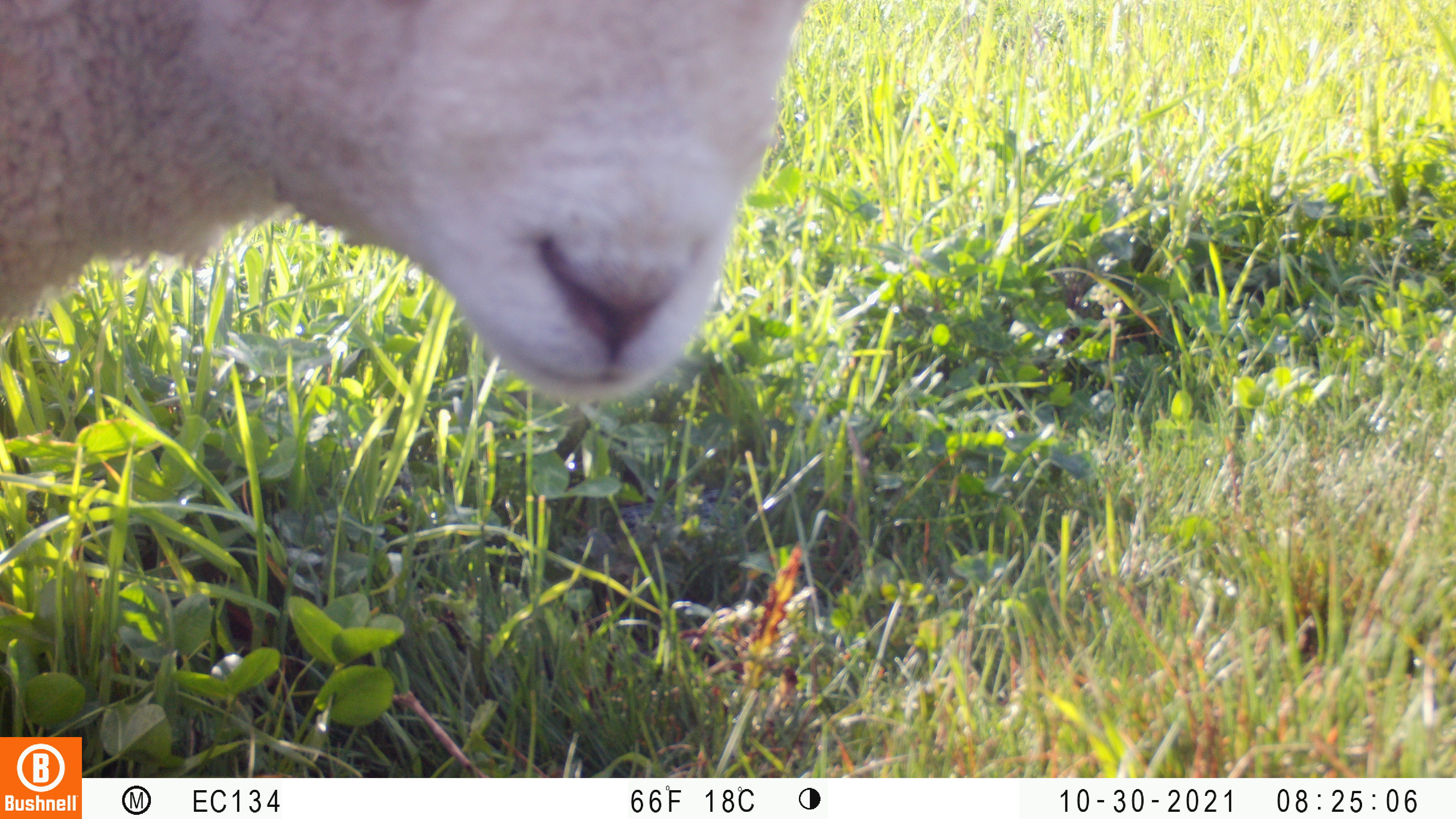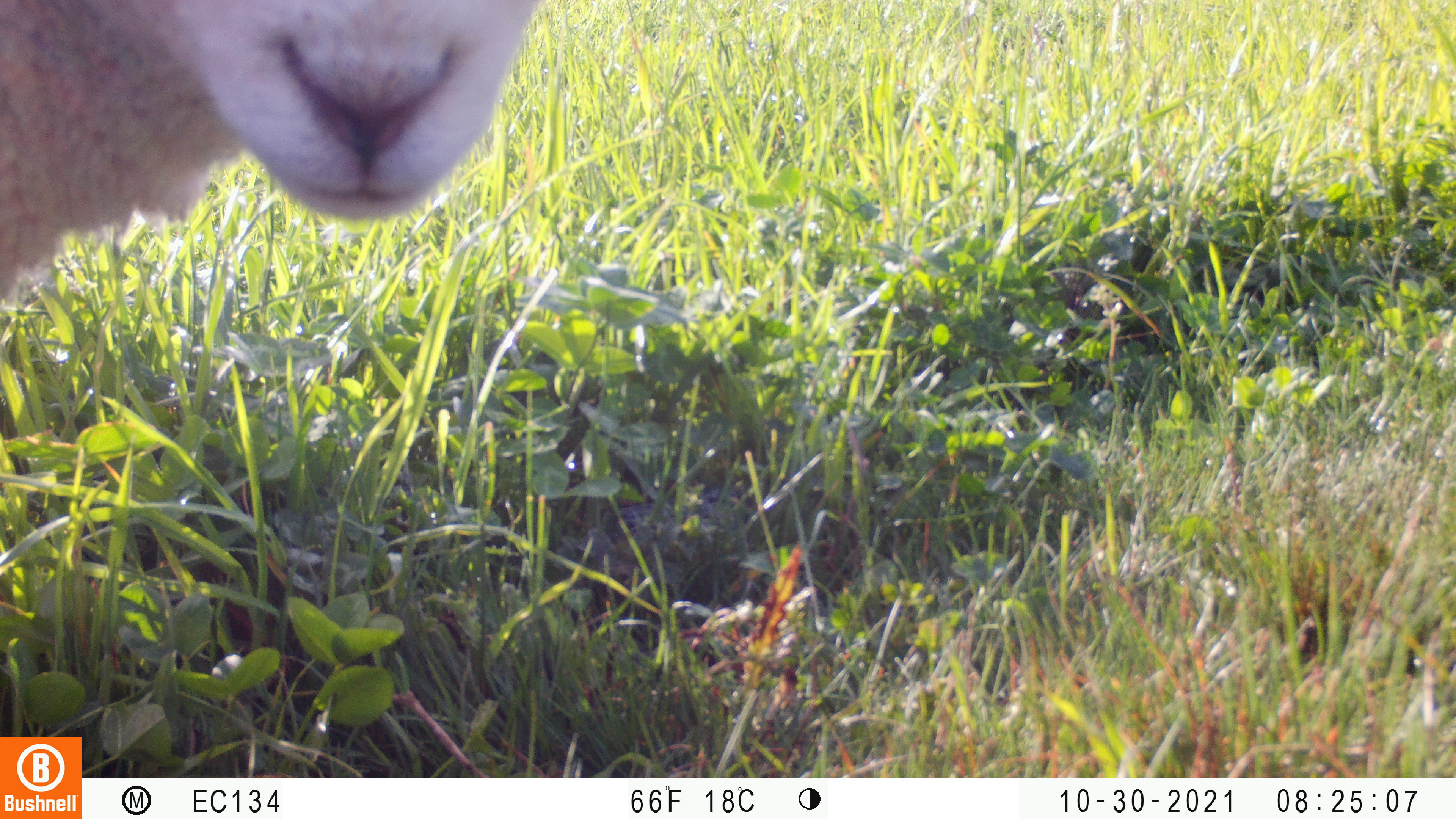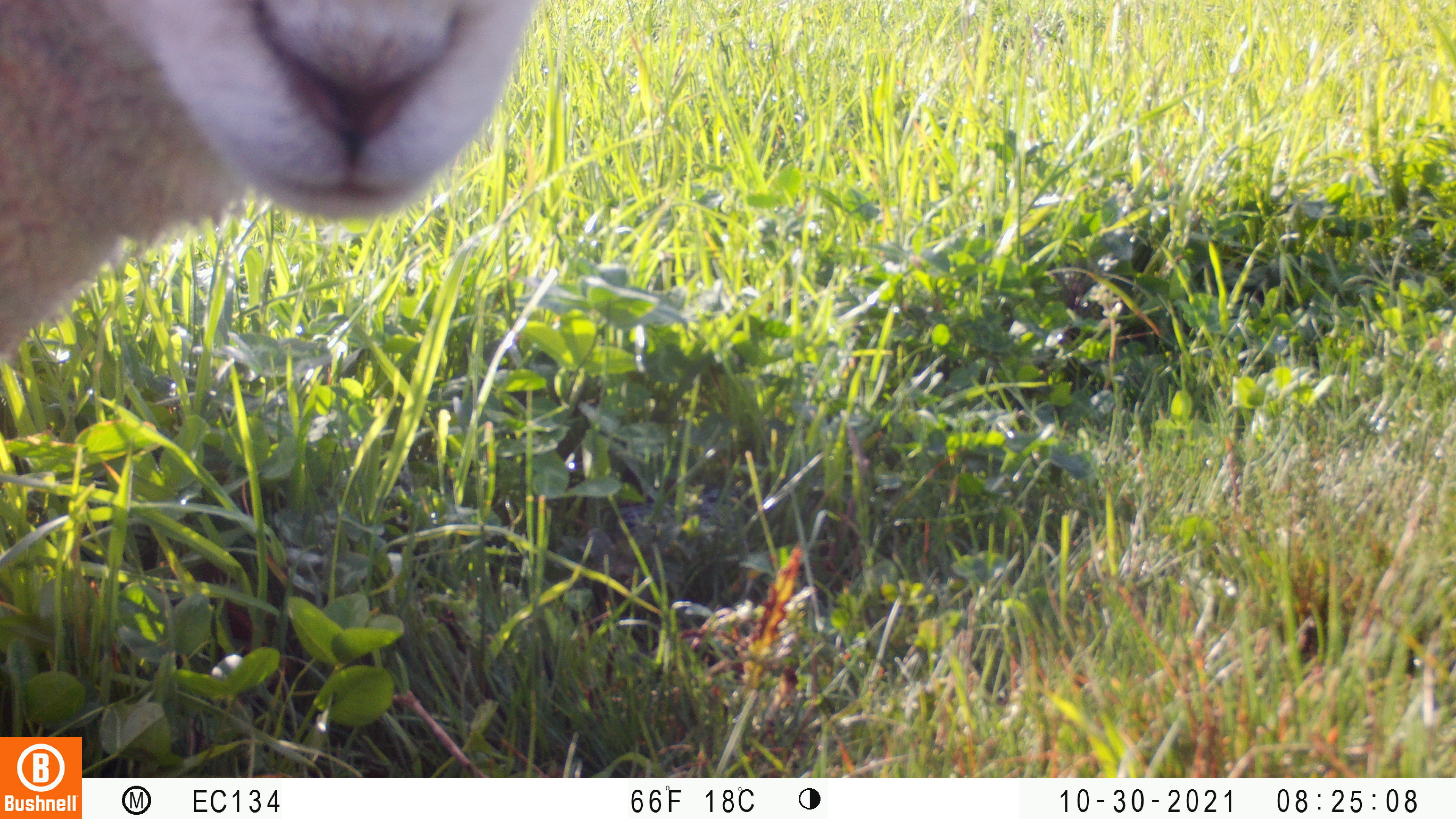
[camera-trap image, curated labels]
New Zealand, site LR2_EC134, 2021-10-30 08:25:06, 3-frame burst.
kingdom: Animalia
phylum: Chordata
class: Mammalia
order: Artiodactyla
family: Bovidae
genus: Bos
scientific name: Bos taurus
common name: domestic cow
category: cow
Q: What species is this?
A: Cow (domestic cow) (Bos taurus).